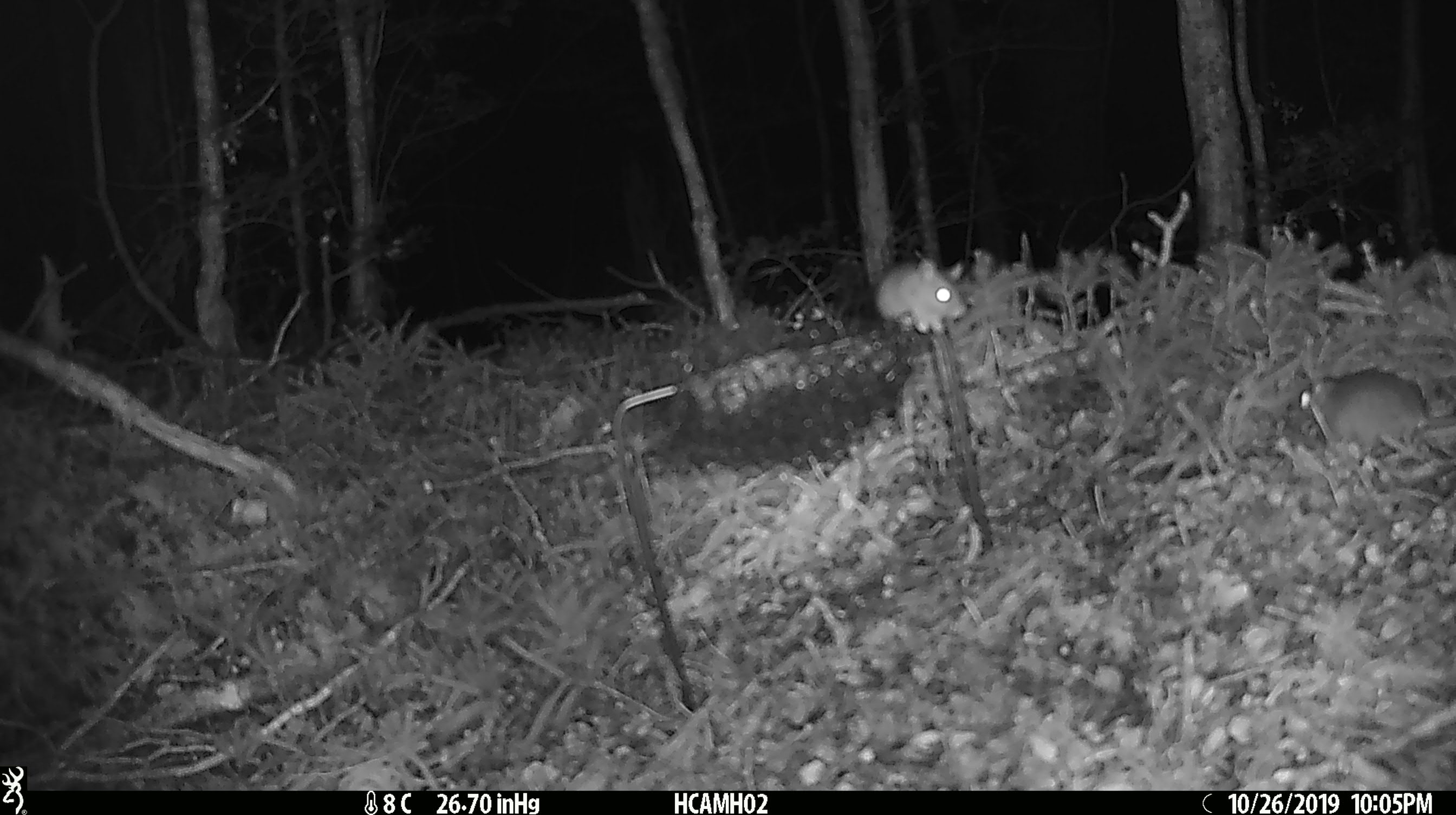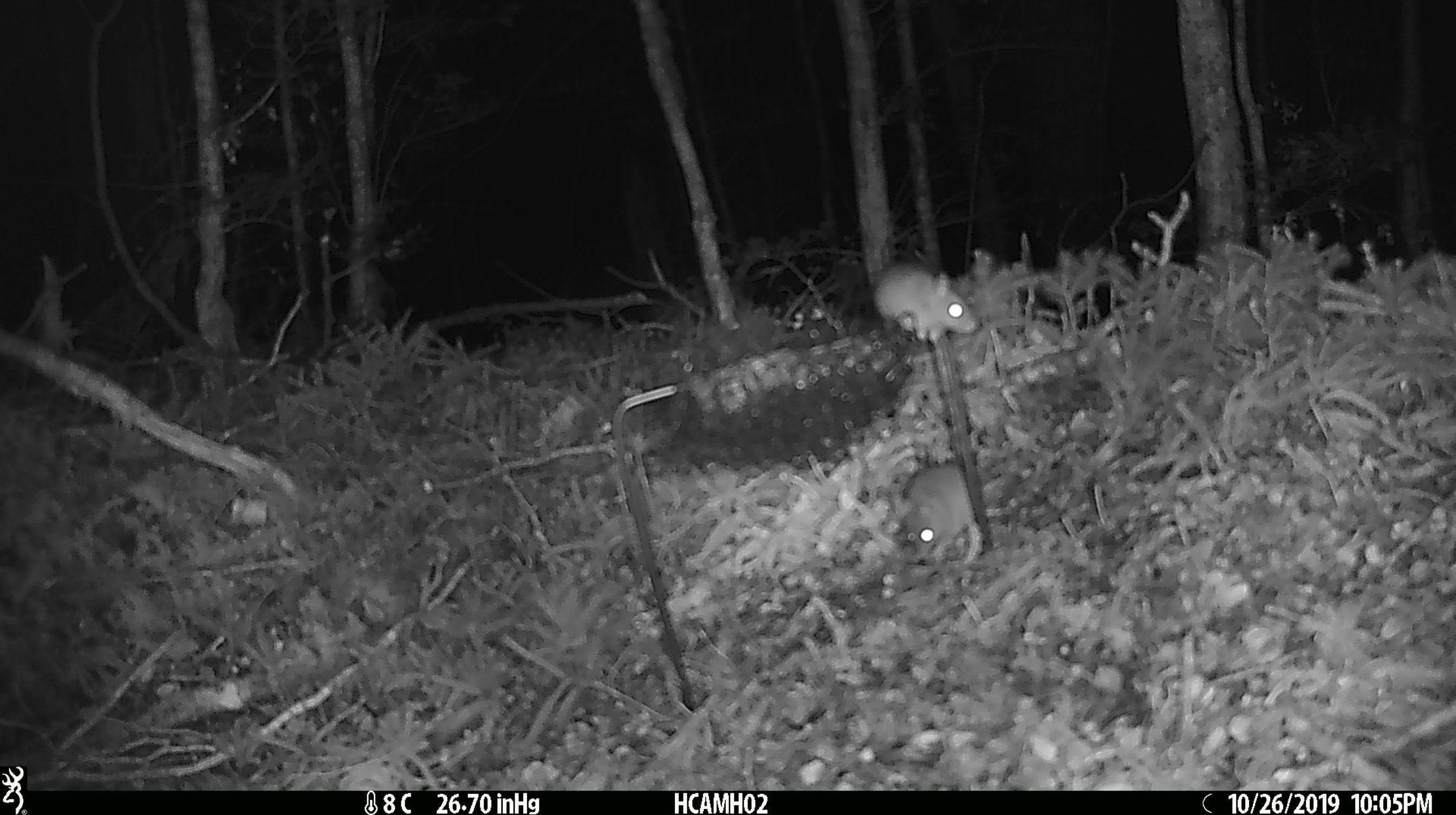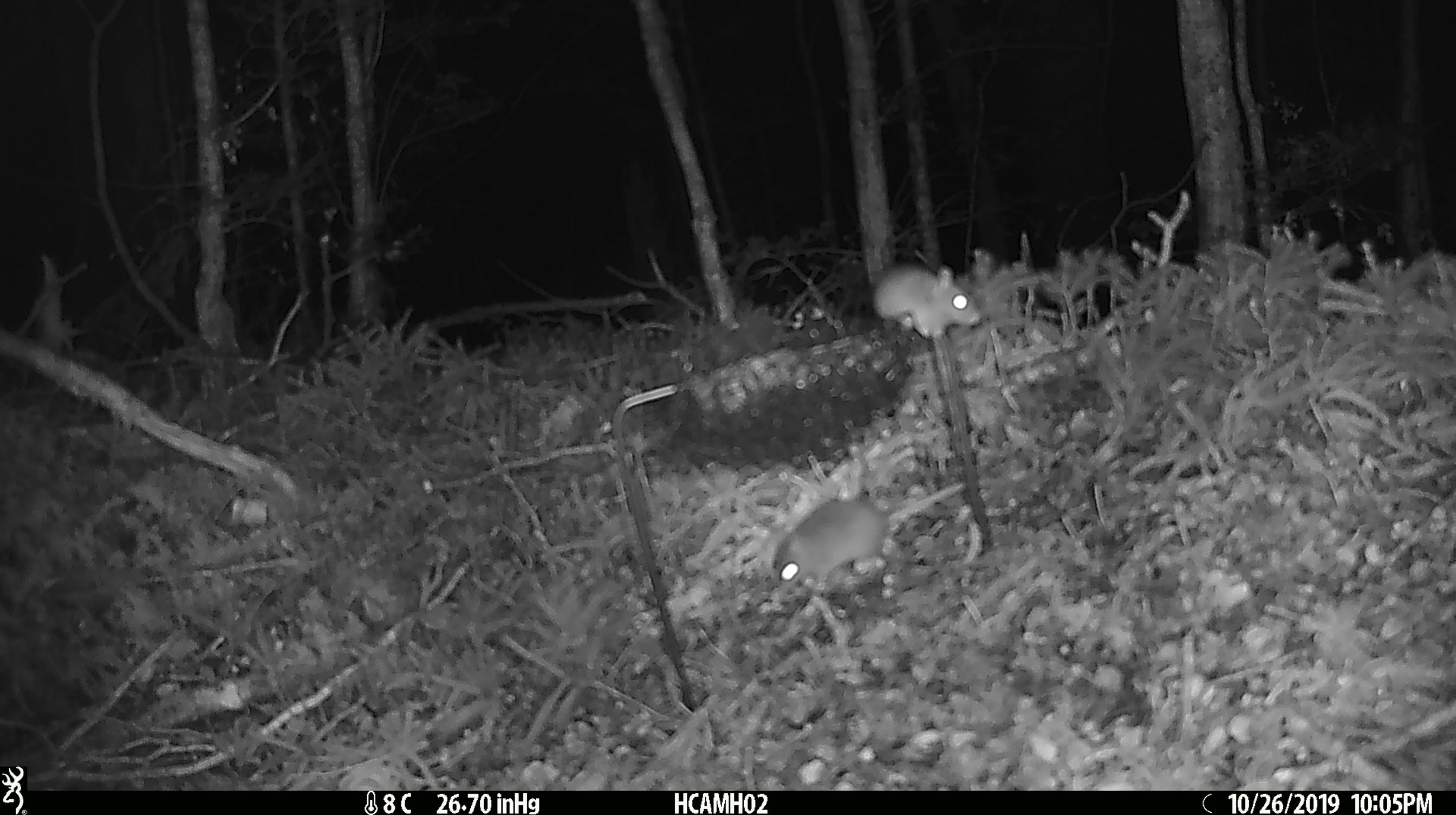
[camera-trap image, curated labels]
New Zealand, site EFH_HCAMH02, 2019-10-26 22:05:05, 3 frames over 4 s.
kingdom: Animalia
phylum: Chordata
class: Mammalia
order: Rodentia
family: Muridae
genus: Mus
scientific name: Mus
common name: mouse